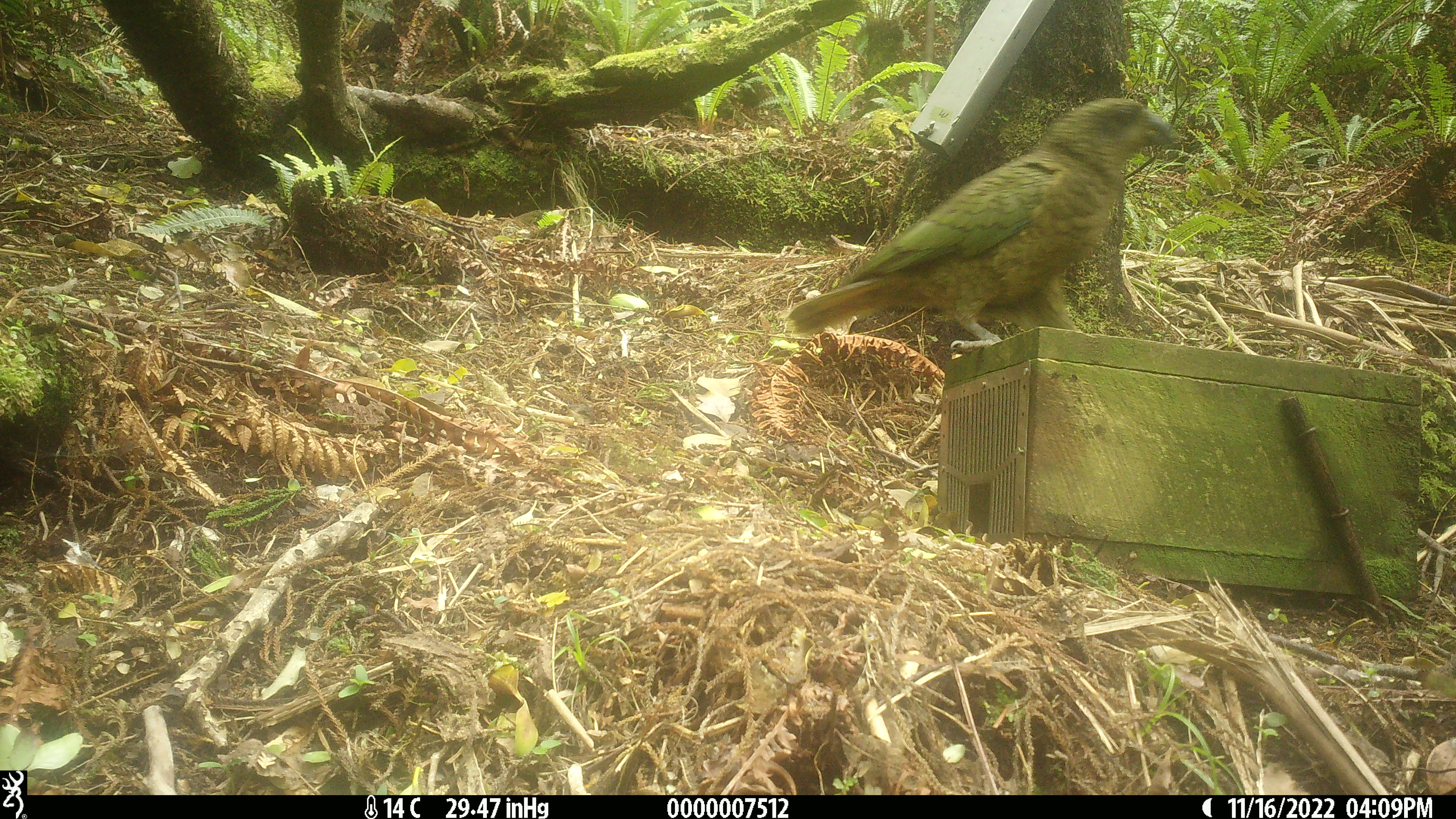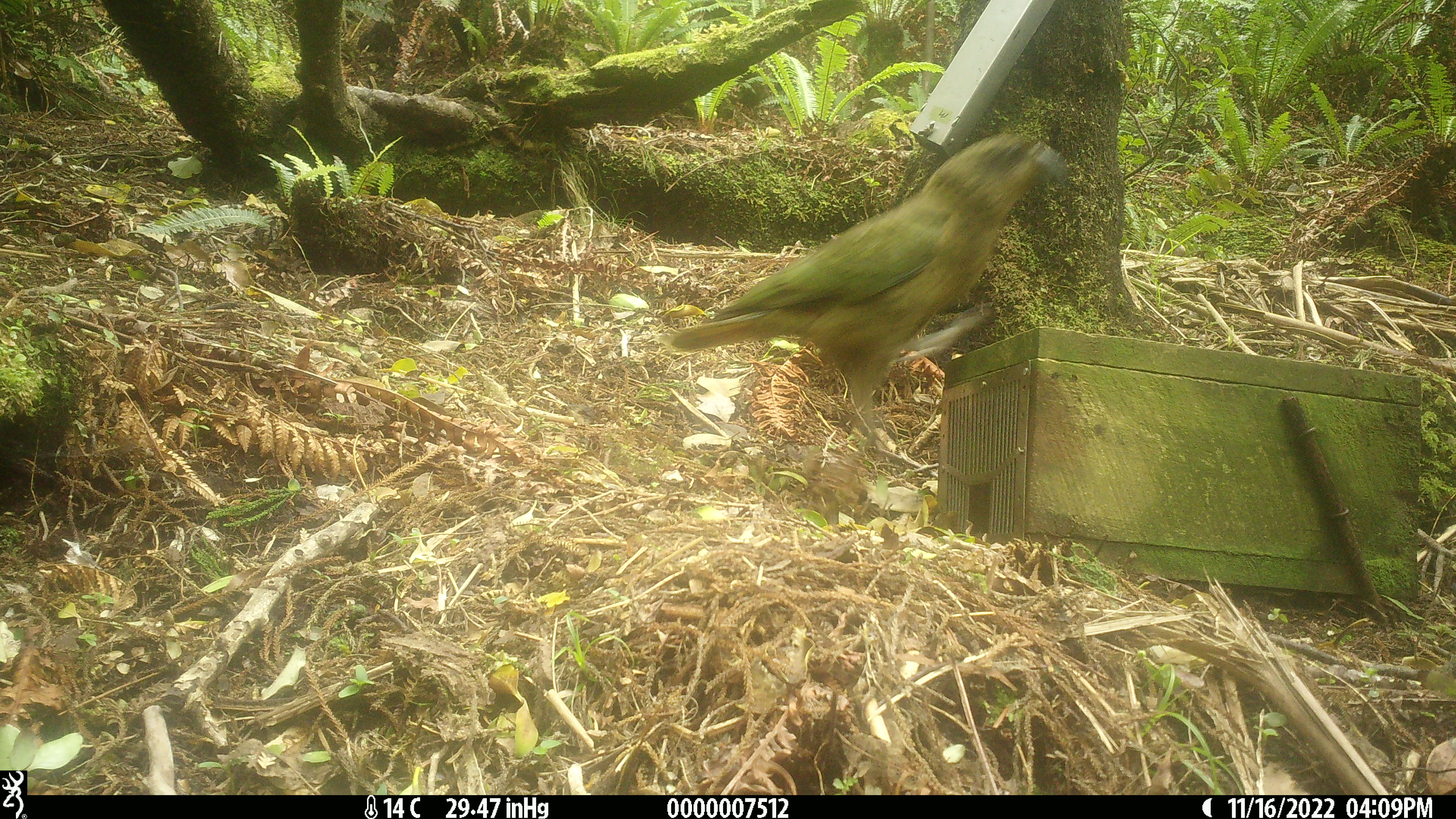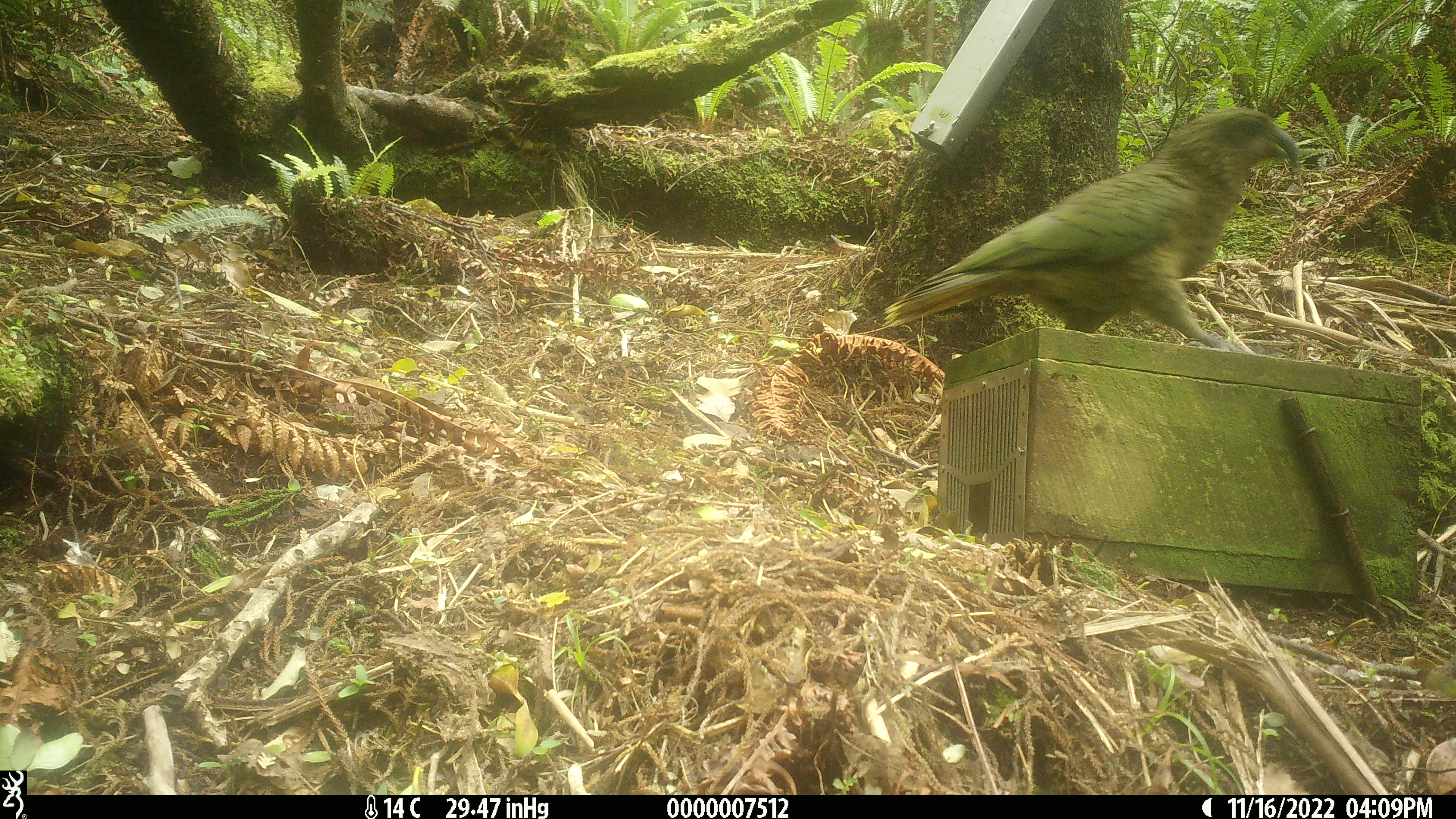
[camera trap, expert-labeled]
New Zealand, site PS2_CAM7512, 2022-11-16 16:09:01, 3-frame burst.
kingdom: Animalia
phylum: Chordata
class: Aves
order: Psittaciformes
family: Strigopidae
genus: Nestor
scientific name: Nestor notabilis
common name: kea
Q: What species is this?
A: Kea (Nestor notabilis).